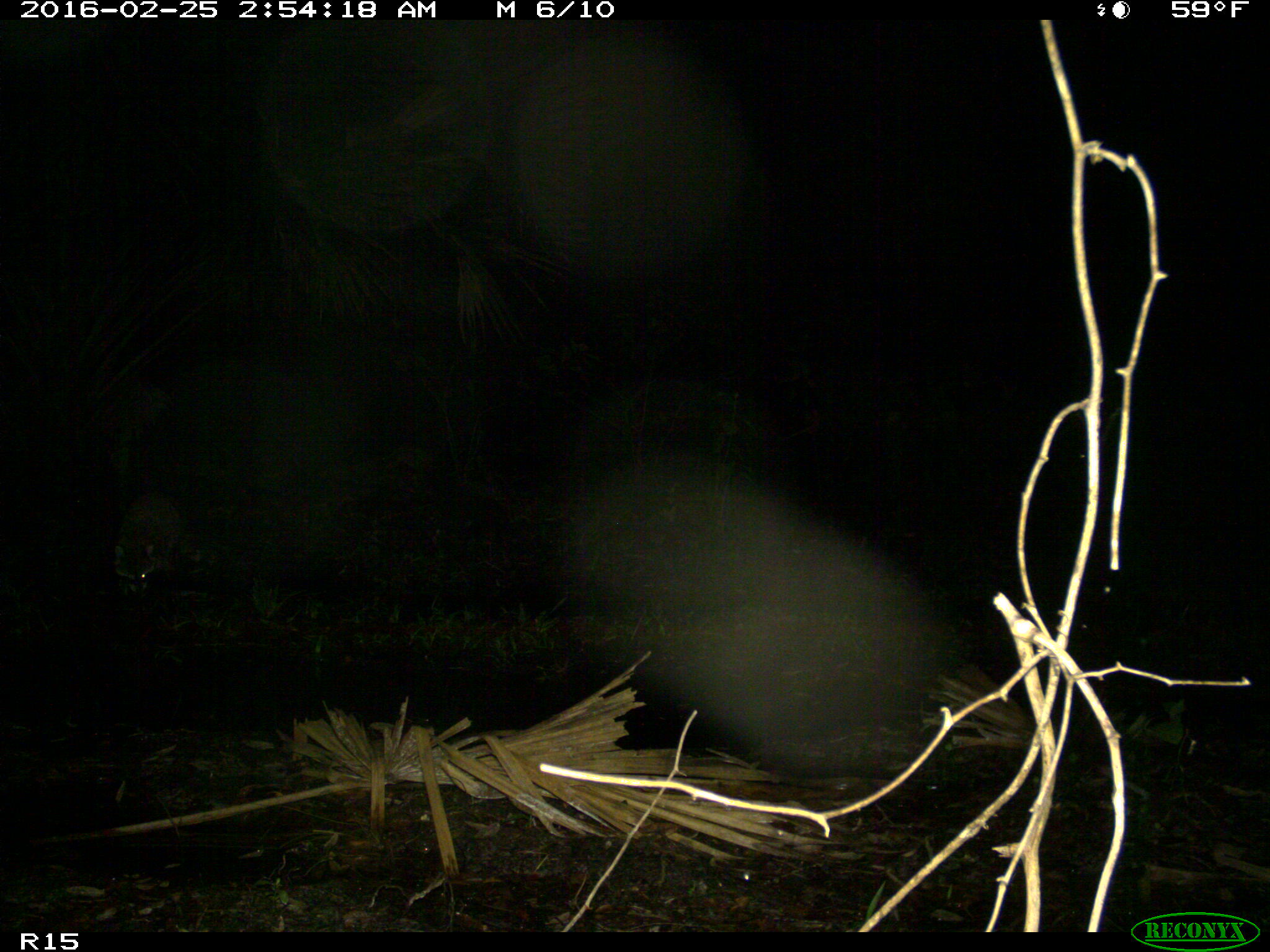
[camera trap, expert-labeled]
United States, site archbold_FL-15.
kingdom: Animalia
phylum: Chordata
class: Mammalia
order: Carnivora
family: Procyonidae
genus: Procyon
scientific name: Procyon lotor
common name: common raccoon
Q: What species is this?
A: Procyon lotor (common raccoon).